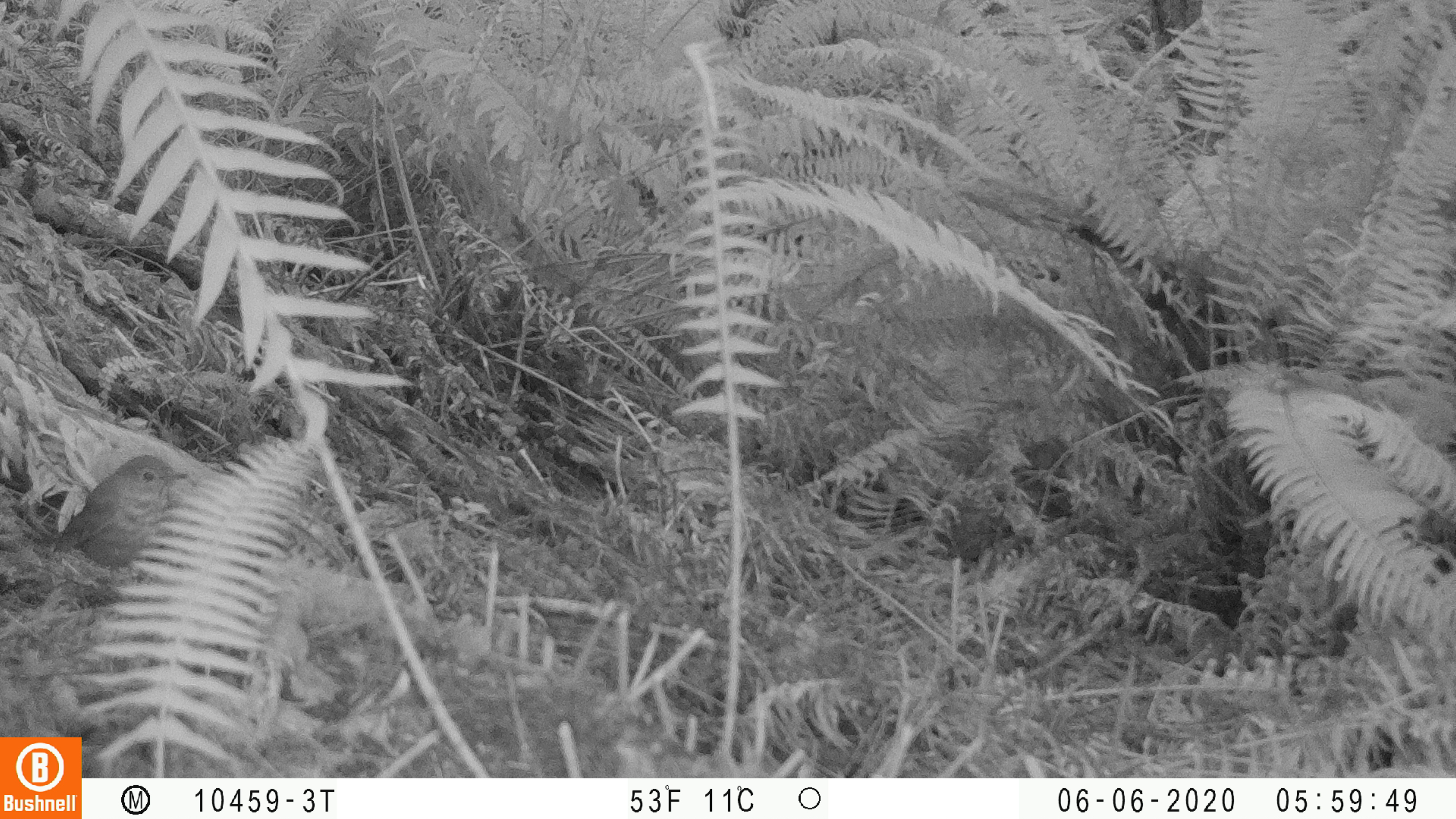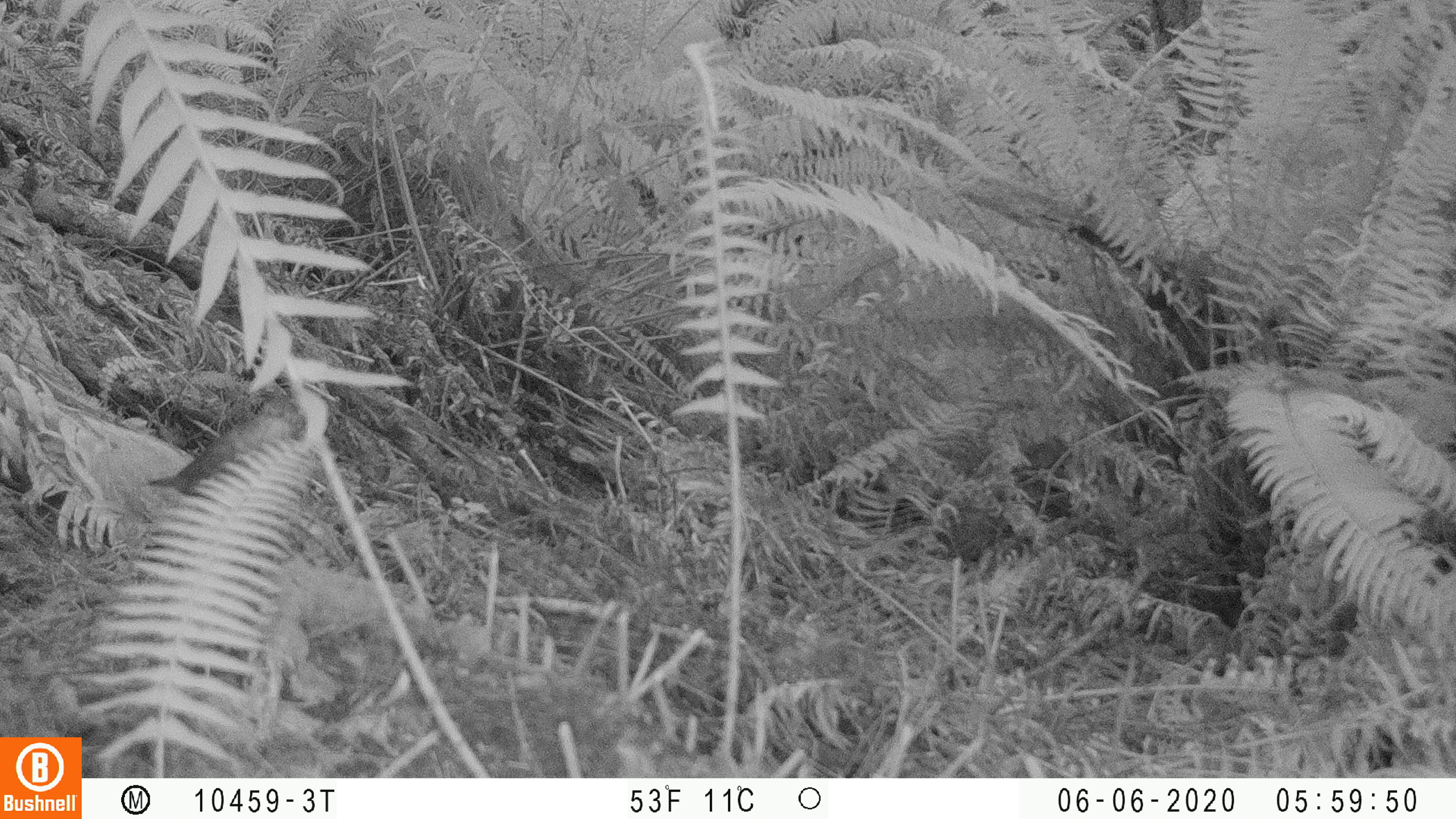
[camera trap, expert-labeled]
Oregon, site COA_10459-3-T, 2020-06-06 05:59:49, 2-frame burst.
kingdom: Animalia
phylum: Chordata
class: Aves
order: Passeriformes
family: Turdidae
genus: Catharus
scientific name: Catharus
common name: brown thrushes and nightingale-thrushes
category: catharus species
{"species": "catharus species (brown thrushes and nightingale-thrushes) (Catharus)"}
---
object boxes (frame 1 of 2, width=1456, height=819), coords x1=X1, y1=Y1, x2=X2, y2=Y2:
catharus species: x1=54, y1=445, x2=187, y2=574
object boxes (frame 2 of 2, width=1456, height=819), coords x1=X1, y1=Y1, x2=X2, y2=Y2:
catharus species: x1=149, y1=393, x2=309, y2=502